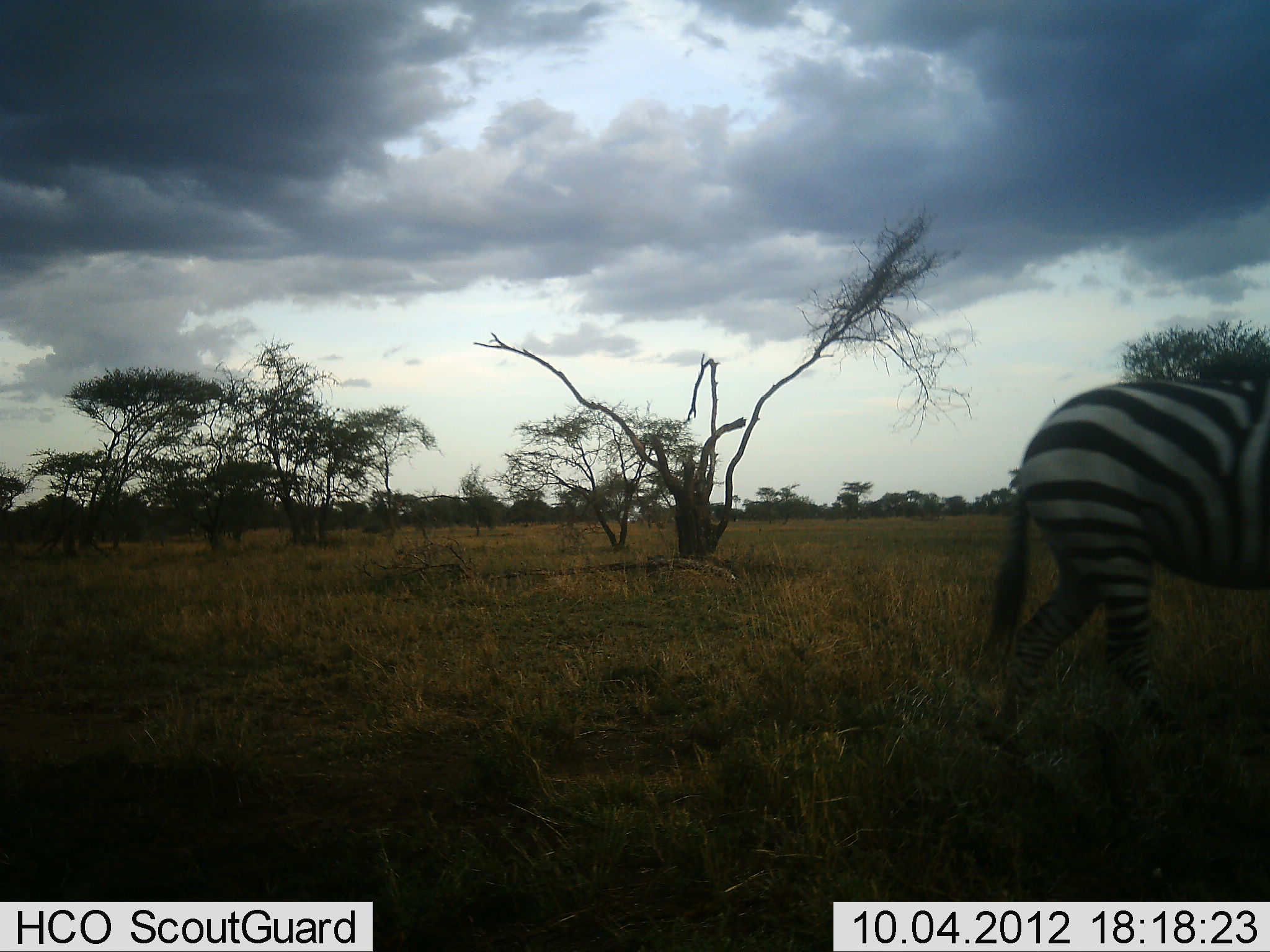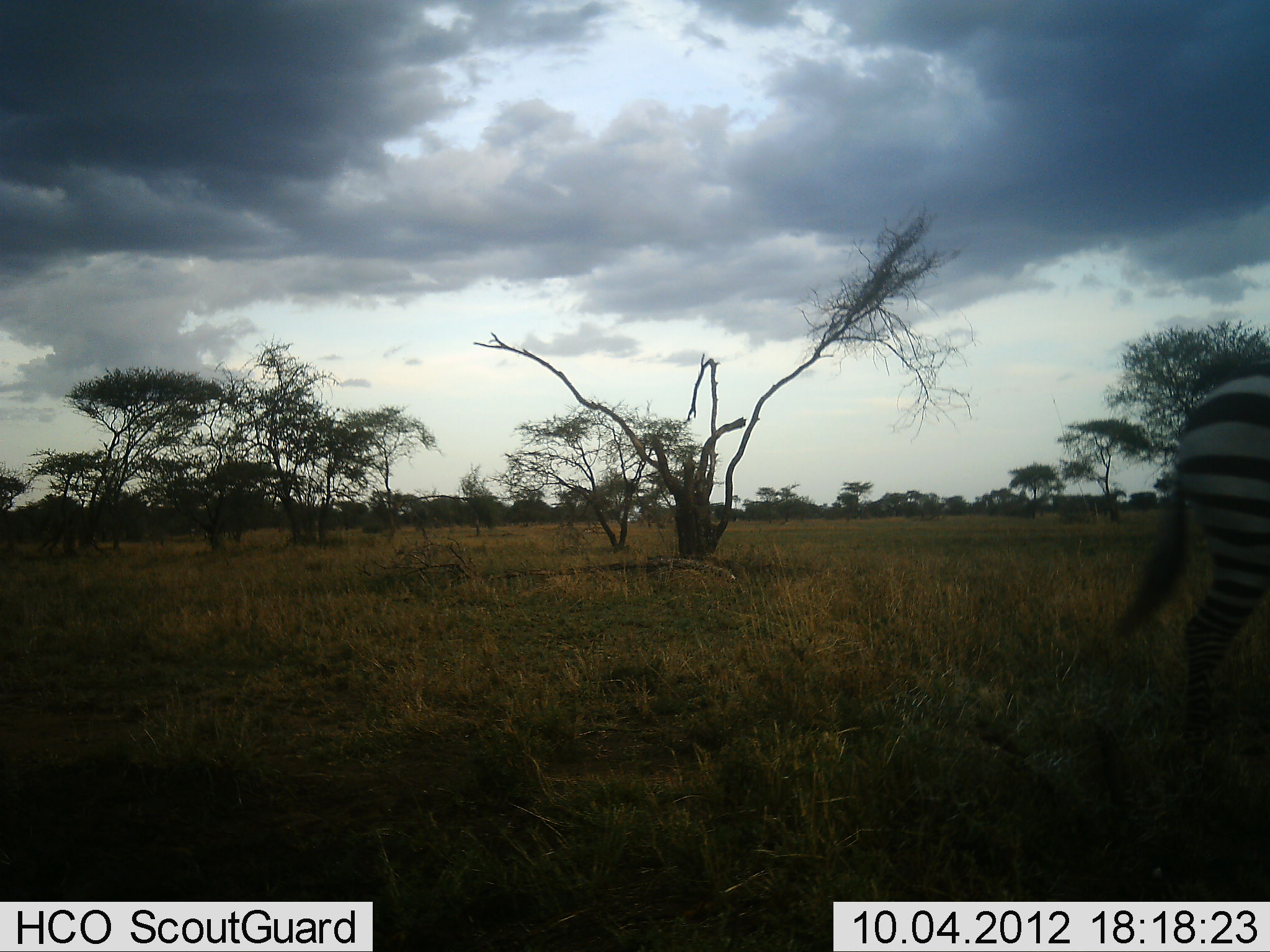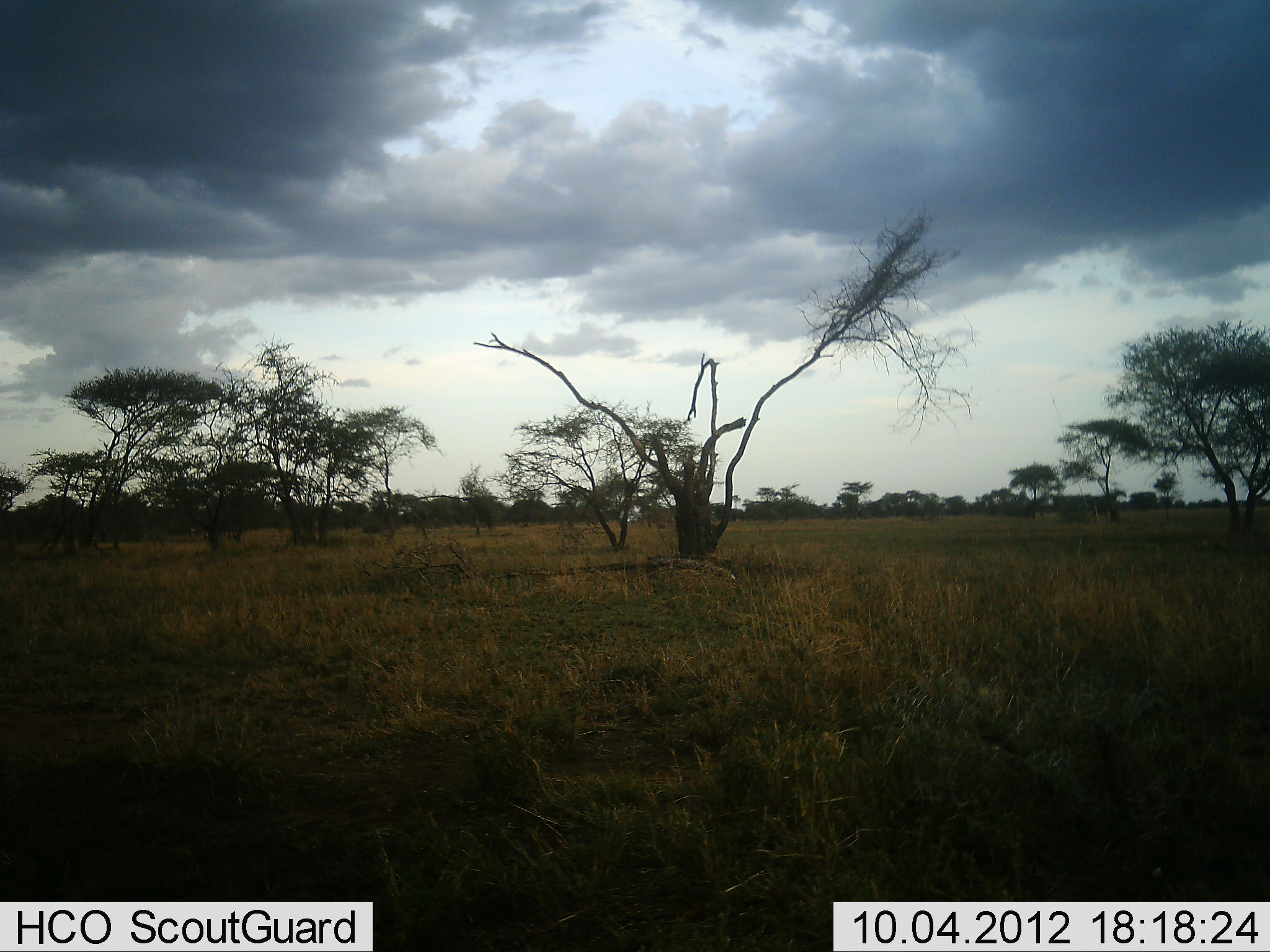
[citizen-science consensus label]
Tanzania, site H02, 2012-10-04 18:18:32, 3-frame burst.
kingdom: Animalia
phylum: Chordata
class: Mammalia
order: Perissodactyla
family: Equidae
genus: Equus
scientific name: Equus quagga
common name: plains zebra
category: zebra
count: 1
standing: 10%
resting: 0%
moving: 100%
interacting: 0%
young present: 0%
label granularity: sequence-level